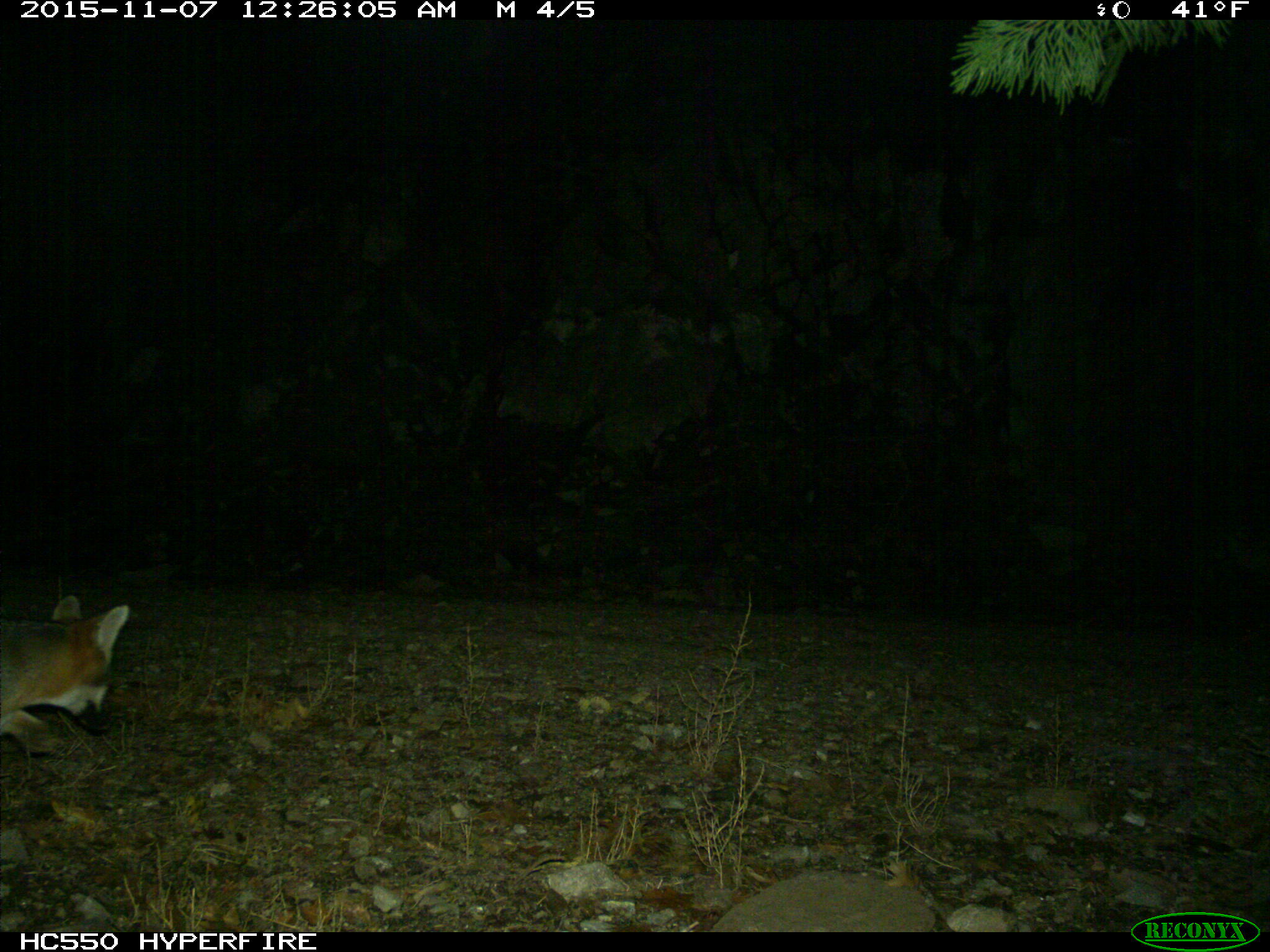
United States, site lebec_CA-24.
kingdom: Animalia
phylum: Chordata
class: Mammalia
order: Carnivora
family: Canidae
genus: Urocyon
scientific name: Urocyon cinereoargenteus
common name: gray fox